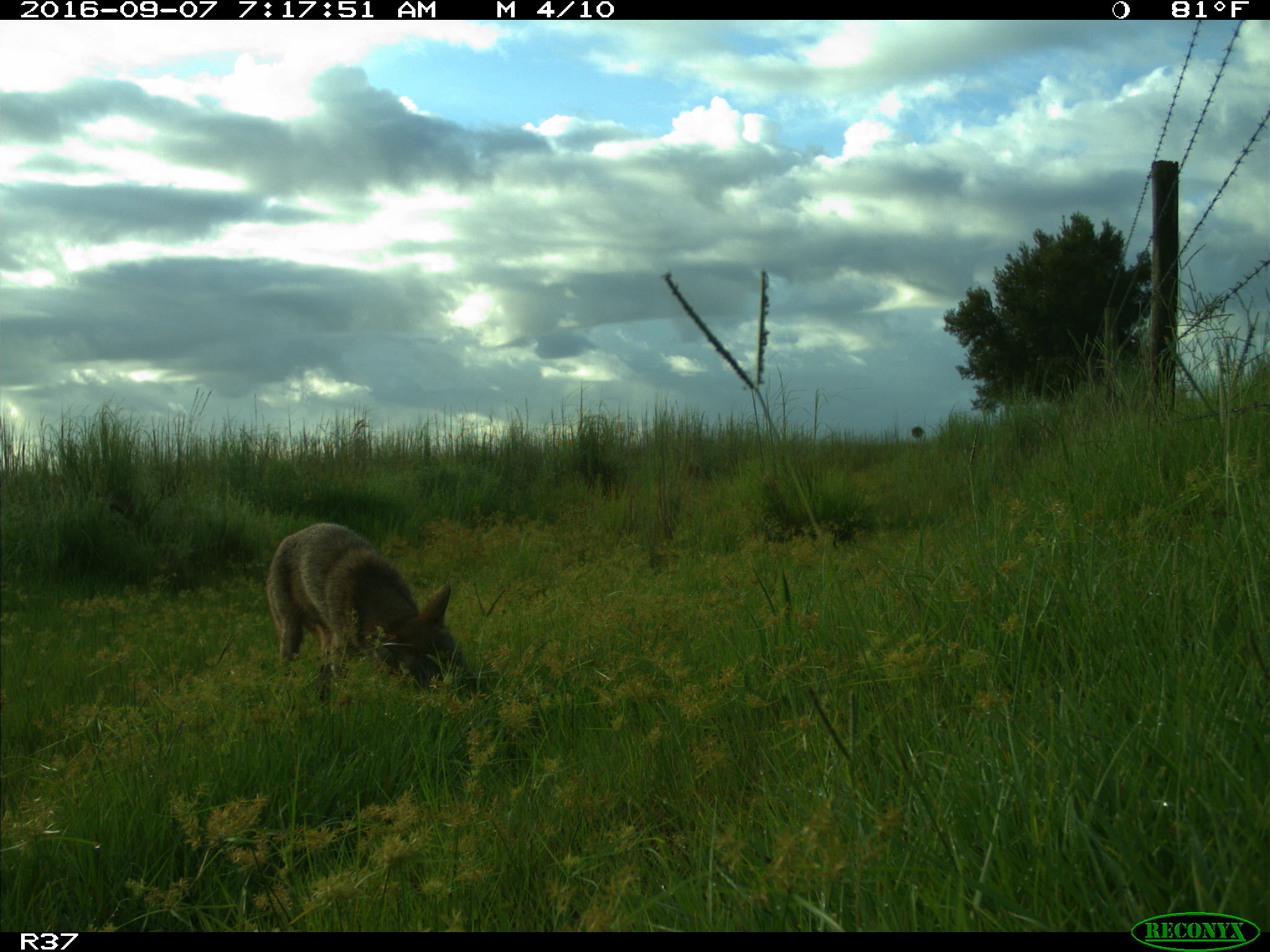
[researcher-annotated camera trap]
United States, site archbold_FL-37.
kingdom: Animalia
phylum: Chordata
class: Mammalia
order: Carnivora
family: Canidae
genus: Canis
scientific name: Canis latrans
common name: coyote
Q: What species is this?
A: Canis latrans (coyote).